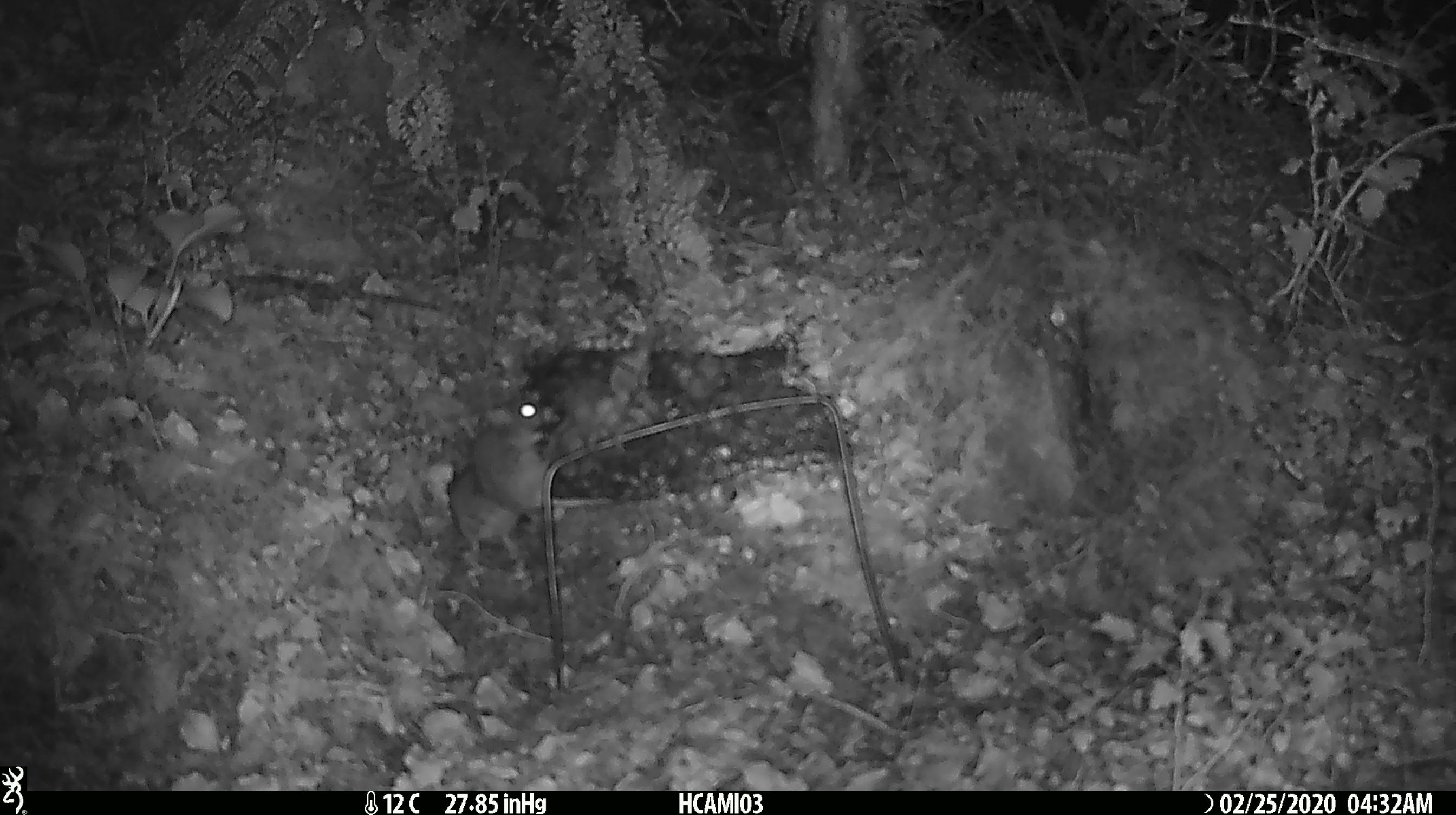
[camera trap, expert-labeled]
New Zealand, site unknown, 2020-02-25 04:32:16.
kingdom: Animalia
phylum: Chordata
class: Mammalia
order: Rodentia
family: Muridae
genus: Mus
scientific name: Mus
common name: mouse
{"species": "mouse (Mus)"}